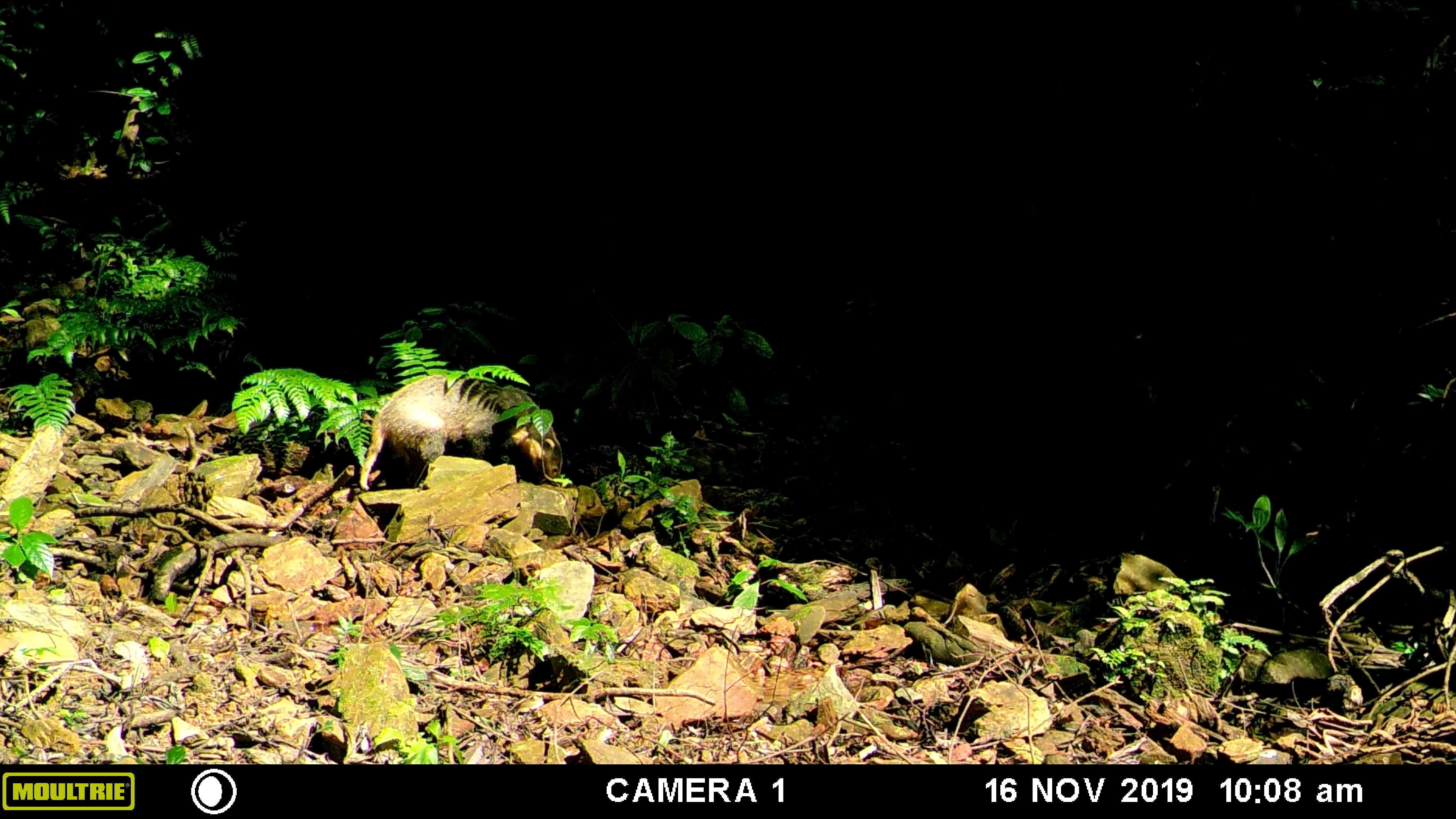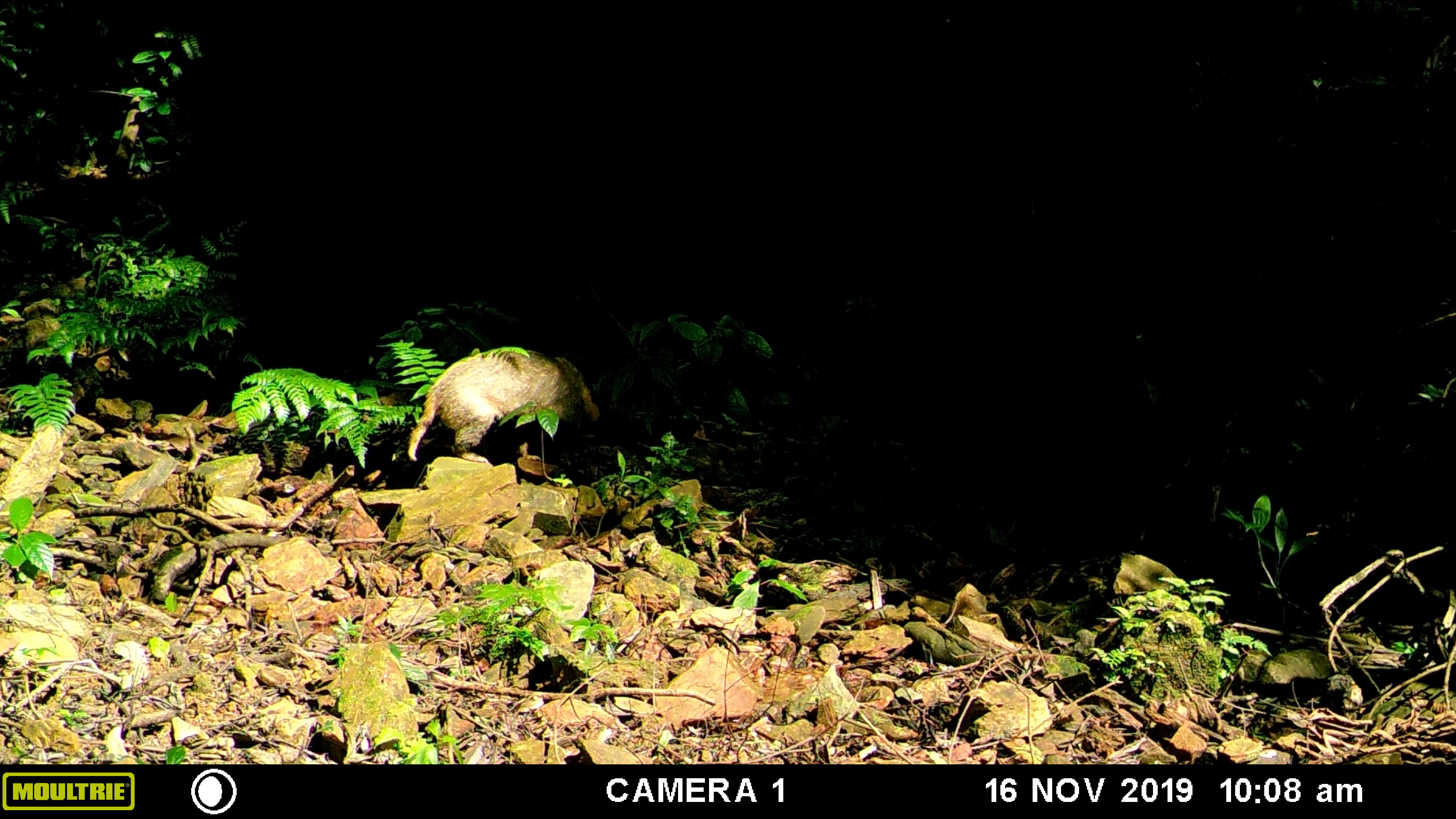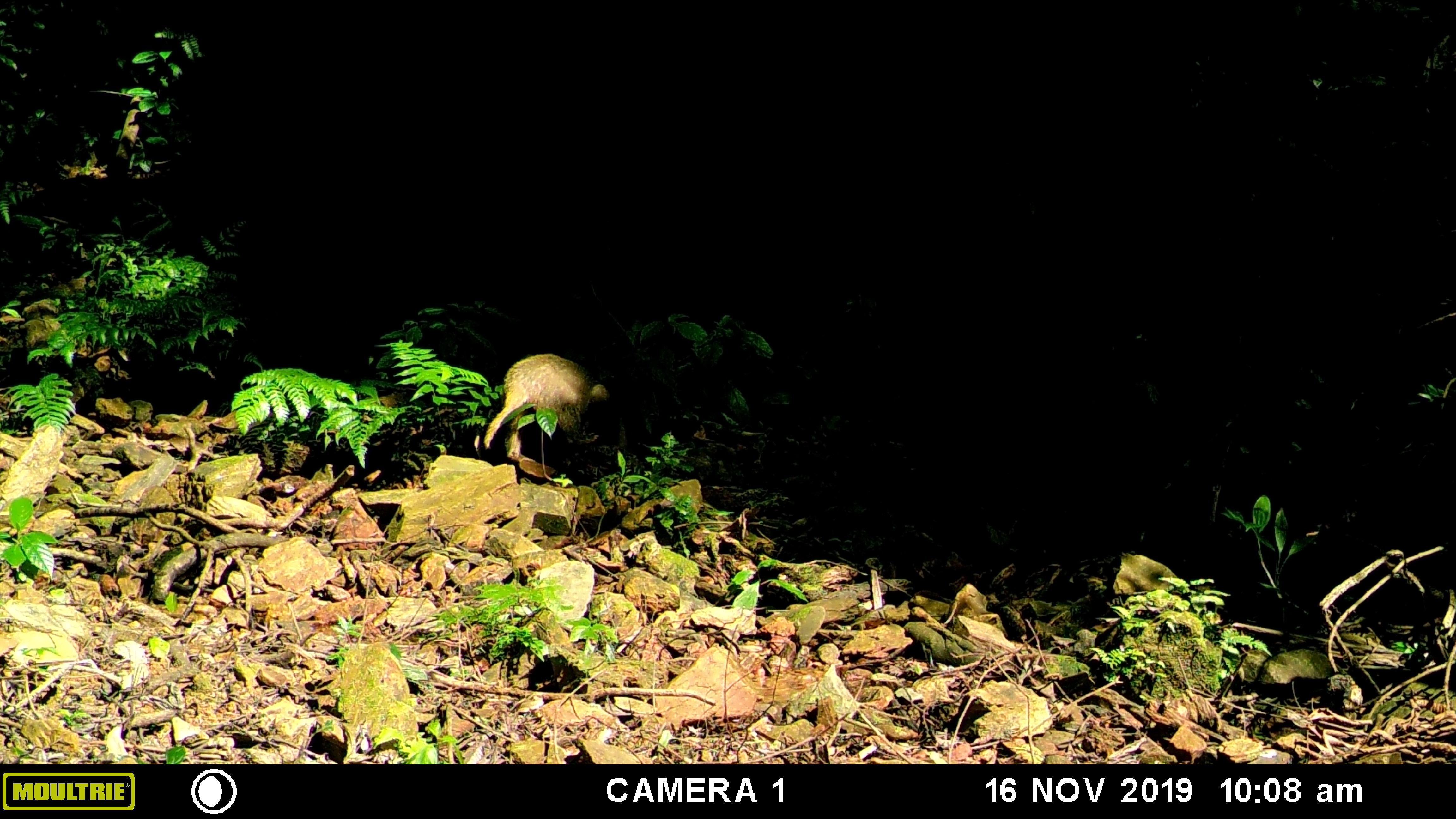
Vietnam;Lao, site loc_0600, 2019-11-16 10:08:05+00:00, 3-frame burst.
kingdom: Animalia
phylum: Chordata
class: Mammalia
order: Carnivora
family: Mustelidae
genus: Arctonyx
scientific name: Arctonyx collaris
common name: hog badger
Hog badger (Arctonyx collaris). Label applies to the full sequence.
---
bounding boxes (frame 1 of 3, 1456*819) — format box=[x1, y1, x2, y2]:
hog badger: box=[359, 373, 562, 490]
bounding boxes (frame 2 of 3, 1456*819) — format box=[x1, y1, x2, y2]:
hog badger: box=[407, 348, 600, 461]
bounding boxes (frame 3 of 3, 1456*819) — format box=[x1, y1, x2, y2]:
hog badger: box=[483, 352, 610, 459]